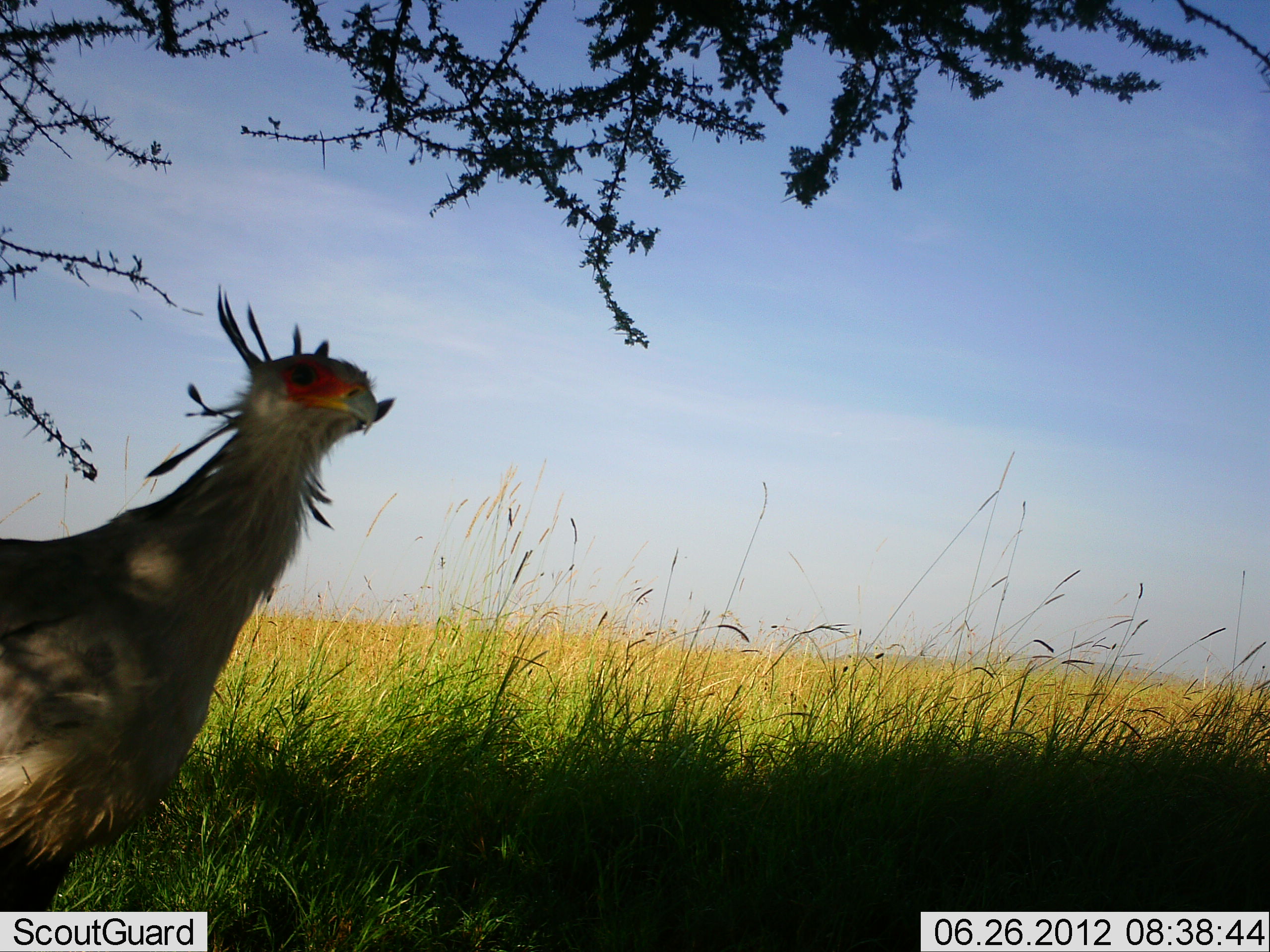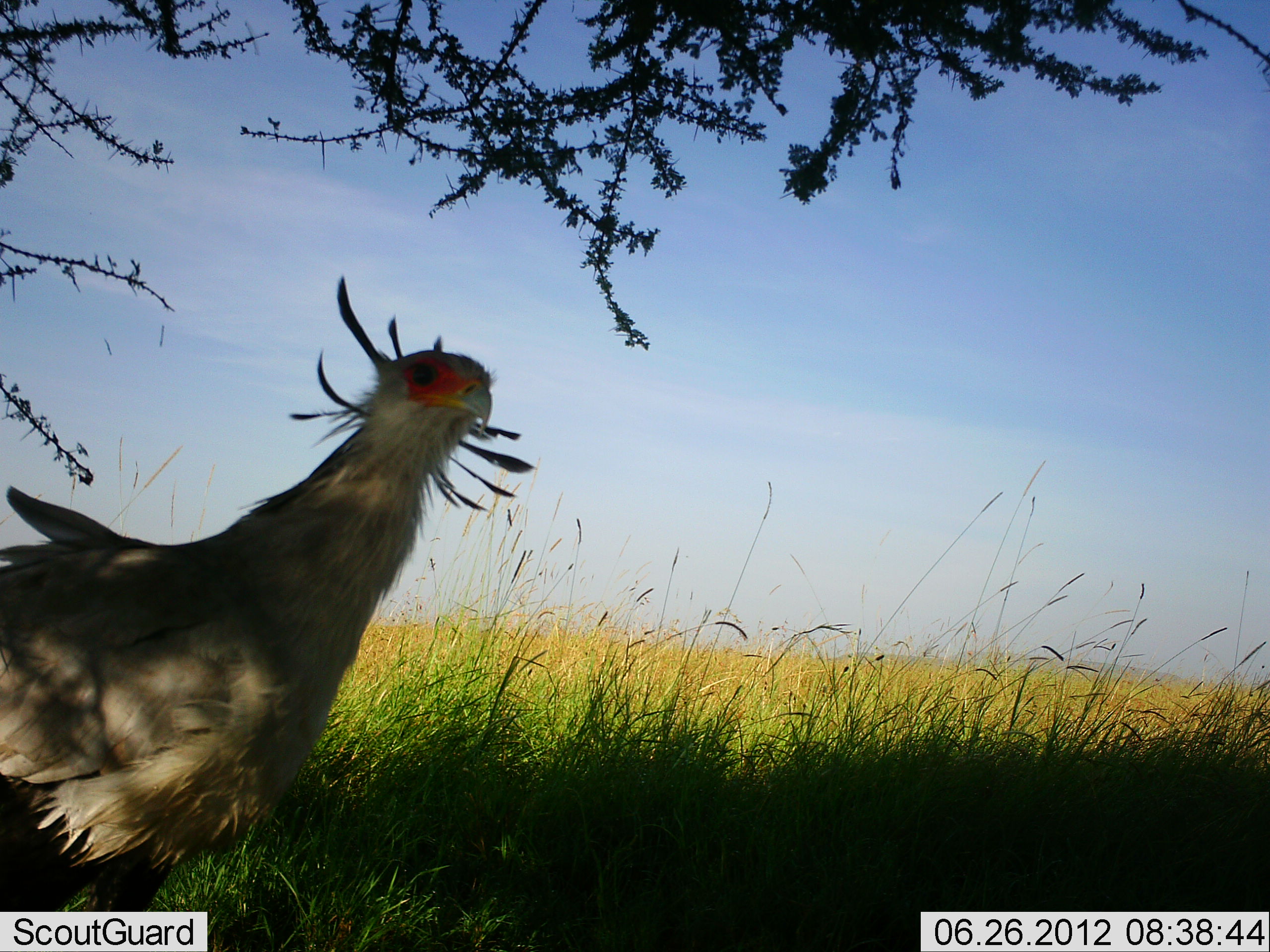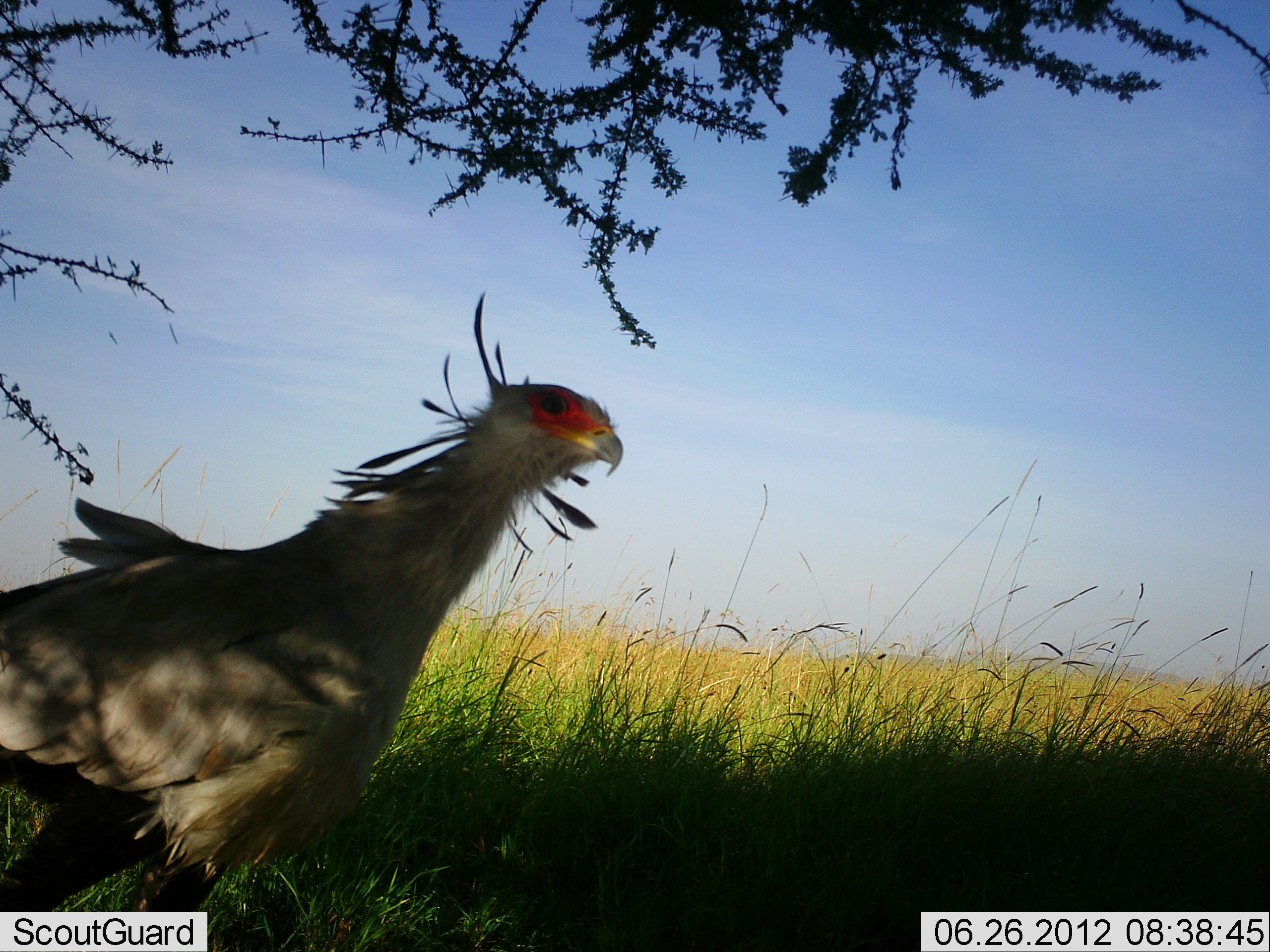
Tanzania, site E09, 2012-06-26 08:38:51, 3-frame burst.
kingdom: Animalia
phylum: Chordata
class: Aves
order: Accipitriformes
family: Sagittariidae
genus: Sagittarius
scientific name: Sagittarius serpentarius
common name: secretary bird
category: secretarybird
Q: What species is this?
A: Secretarybird (secretary bird) (Sagittarius serpentarius).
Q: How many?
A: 1.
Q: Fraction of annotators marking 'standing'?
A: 20%.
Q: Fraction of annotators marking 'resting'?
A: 0%.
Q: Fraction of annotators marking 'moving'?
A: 80%.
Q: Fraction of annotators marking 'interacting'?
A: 0%.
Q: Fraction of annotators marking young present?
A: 0%.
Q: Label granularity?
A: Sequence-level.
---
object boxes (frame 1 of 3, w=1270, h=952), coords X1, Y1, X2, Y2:
animal: 0, 287, 396, 912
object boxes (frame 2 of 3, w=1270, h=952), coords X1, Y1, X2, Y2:
animal: 0, 277, 536, 912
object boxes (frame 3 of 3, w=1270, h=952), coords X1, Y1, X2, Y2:
animal: 0, 291, 623, 912